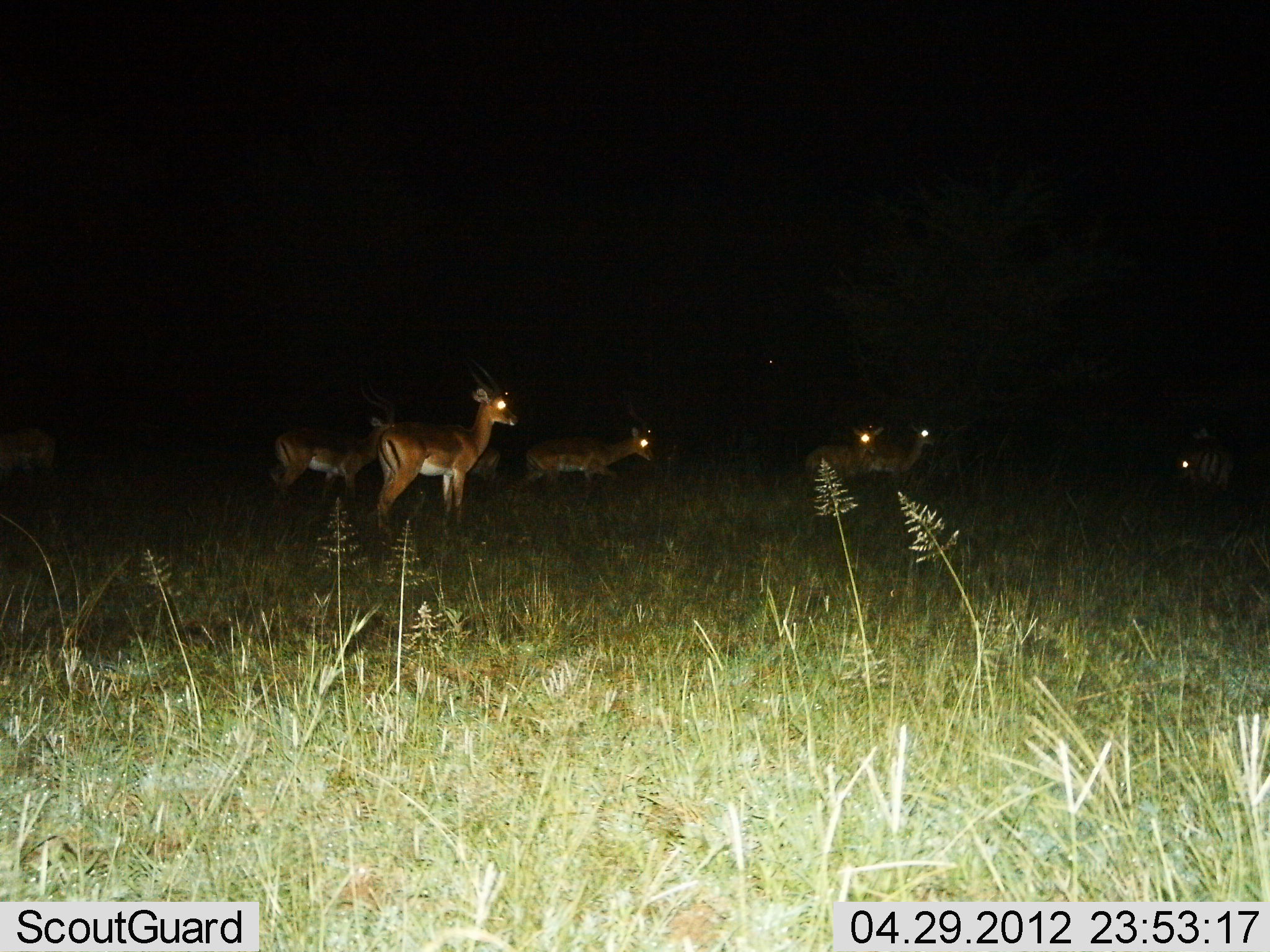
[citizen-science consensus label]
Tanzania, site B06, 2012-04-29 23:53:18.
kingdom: Animalia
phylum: Chordata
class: Mammalia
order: Artiodactyla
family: Bovidae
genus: Aepyceros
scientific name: Aepyceros melampus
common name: impala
Impala (Aepyceros melampus), count 8. Behavior (volunteer vote fractions): standing 94%, resting 0%, moving 61%, interacting 0%. Young present (vote fraction): 0%. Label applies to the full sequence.